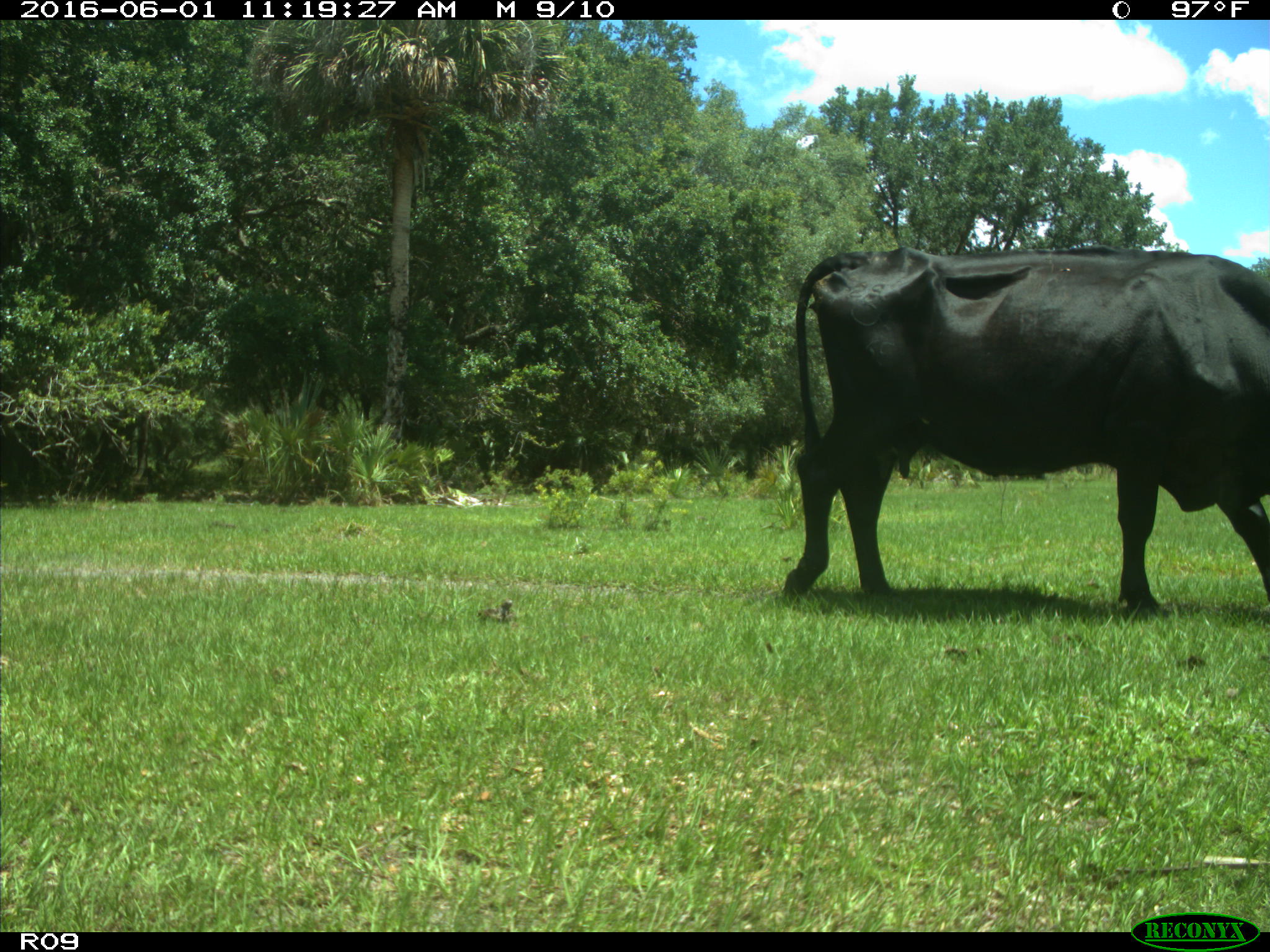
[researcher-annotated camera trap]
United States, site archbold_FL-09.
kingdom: Animalia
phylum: Chordata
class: Mammalia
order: Artiodactyla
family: Bovidae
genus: Bos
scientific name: Bos taurus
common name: domestic cow